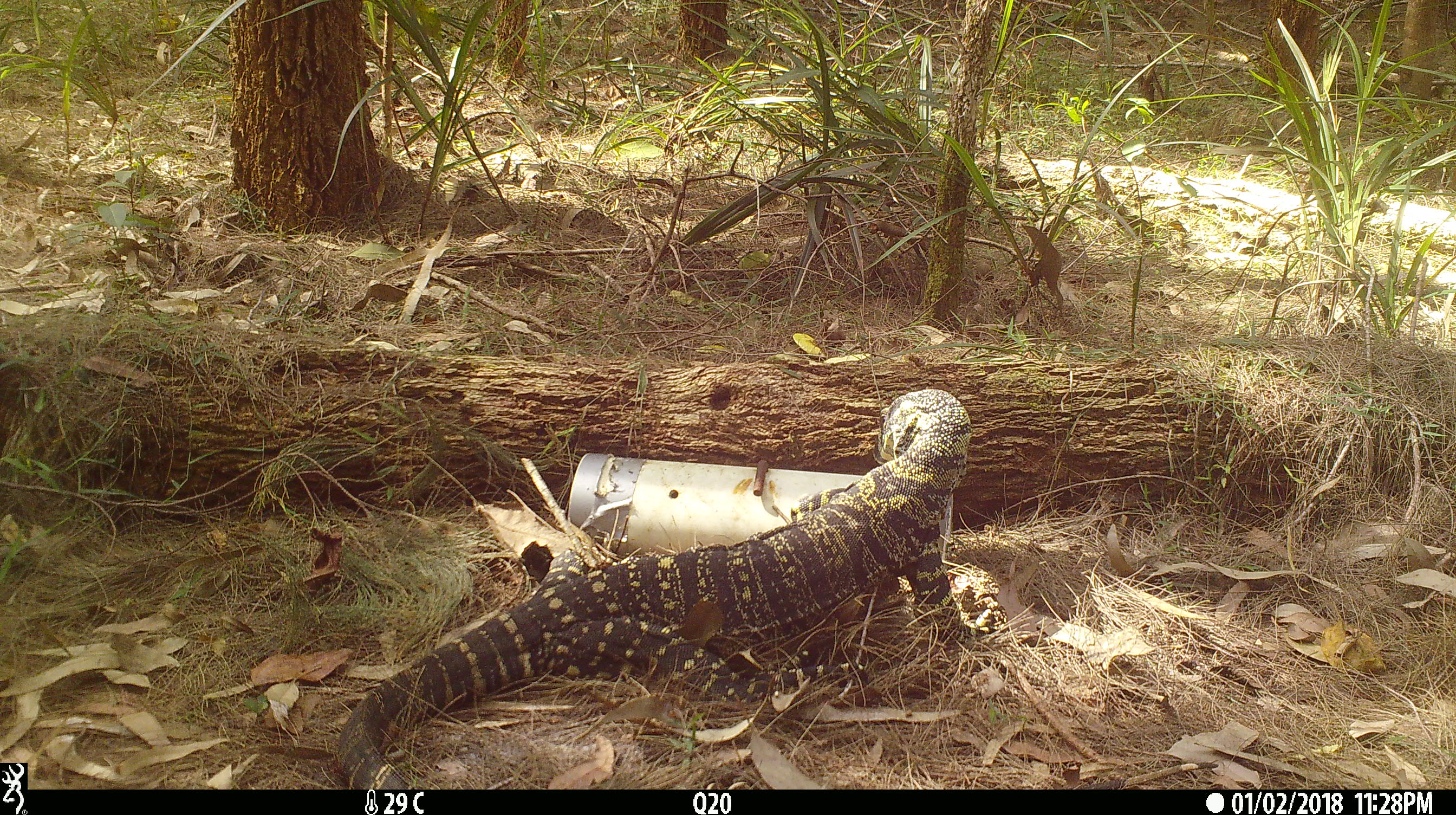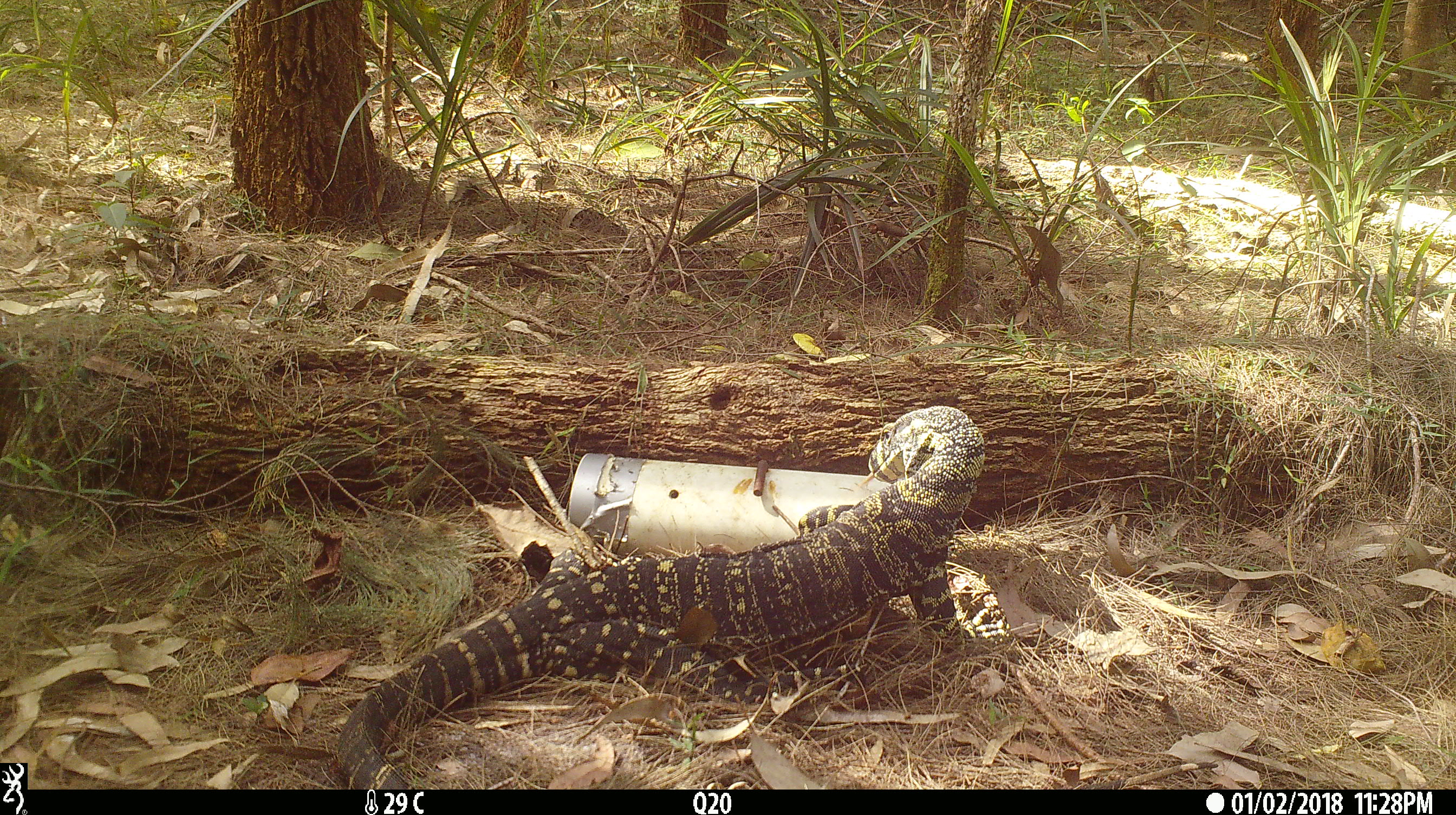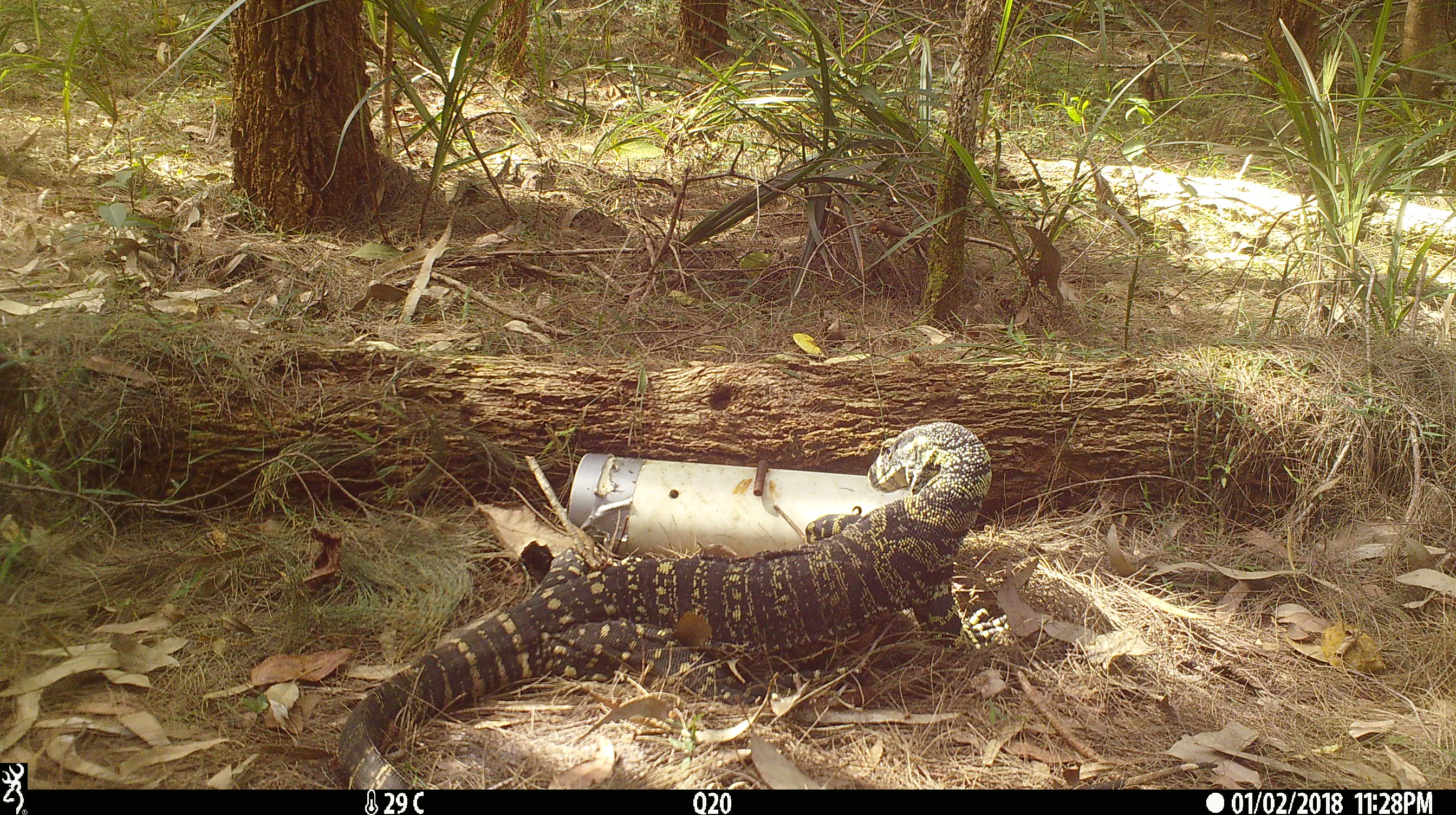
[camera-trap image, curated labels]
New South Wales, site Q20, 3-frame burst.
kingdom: Animalia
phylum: Chordata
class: Reptilia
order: Squamata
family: Varanidae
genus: Varanus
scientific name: Varanus varius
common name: lace monitor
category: goanna